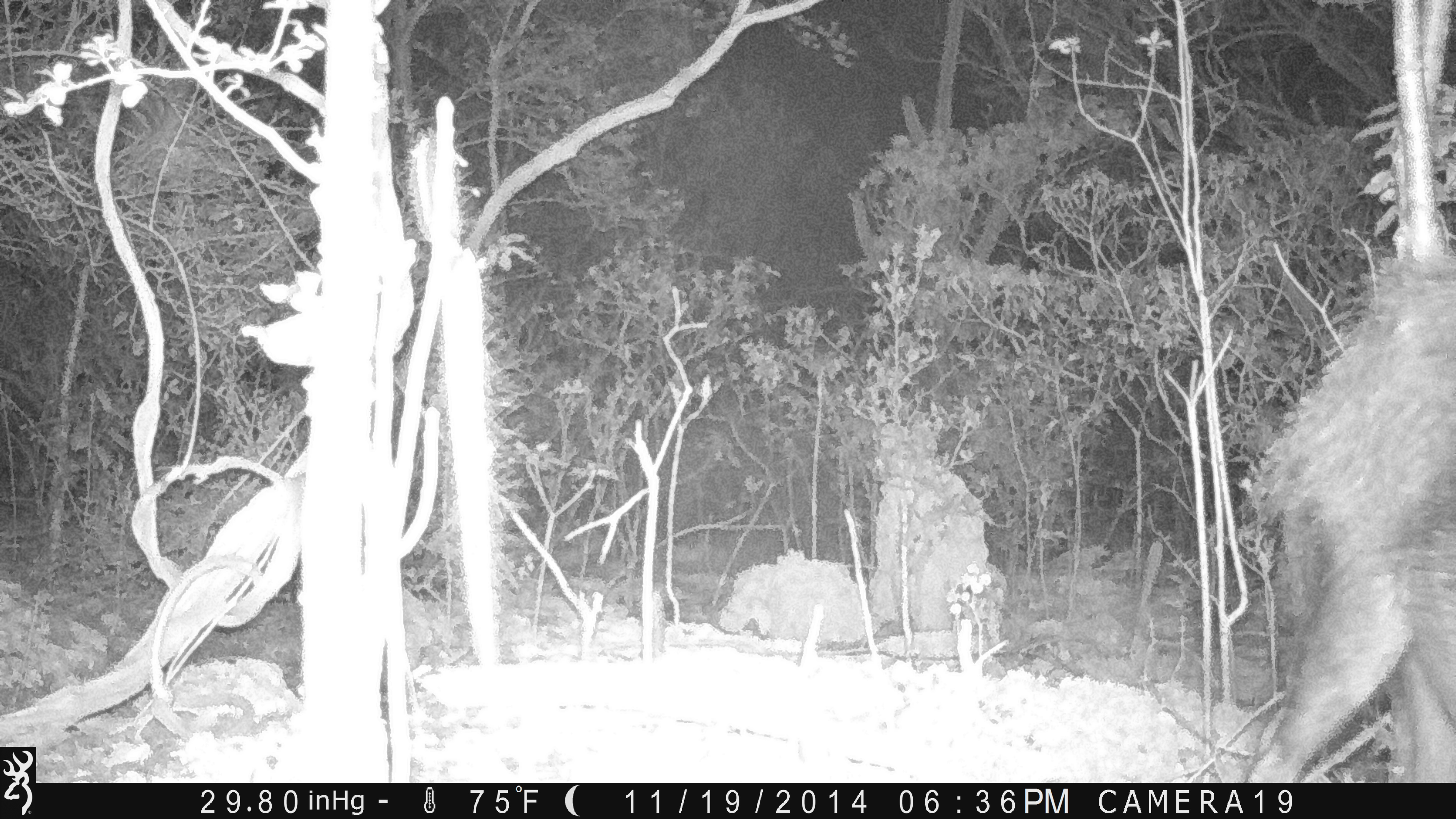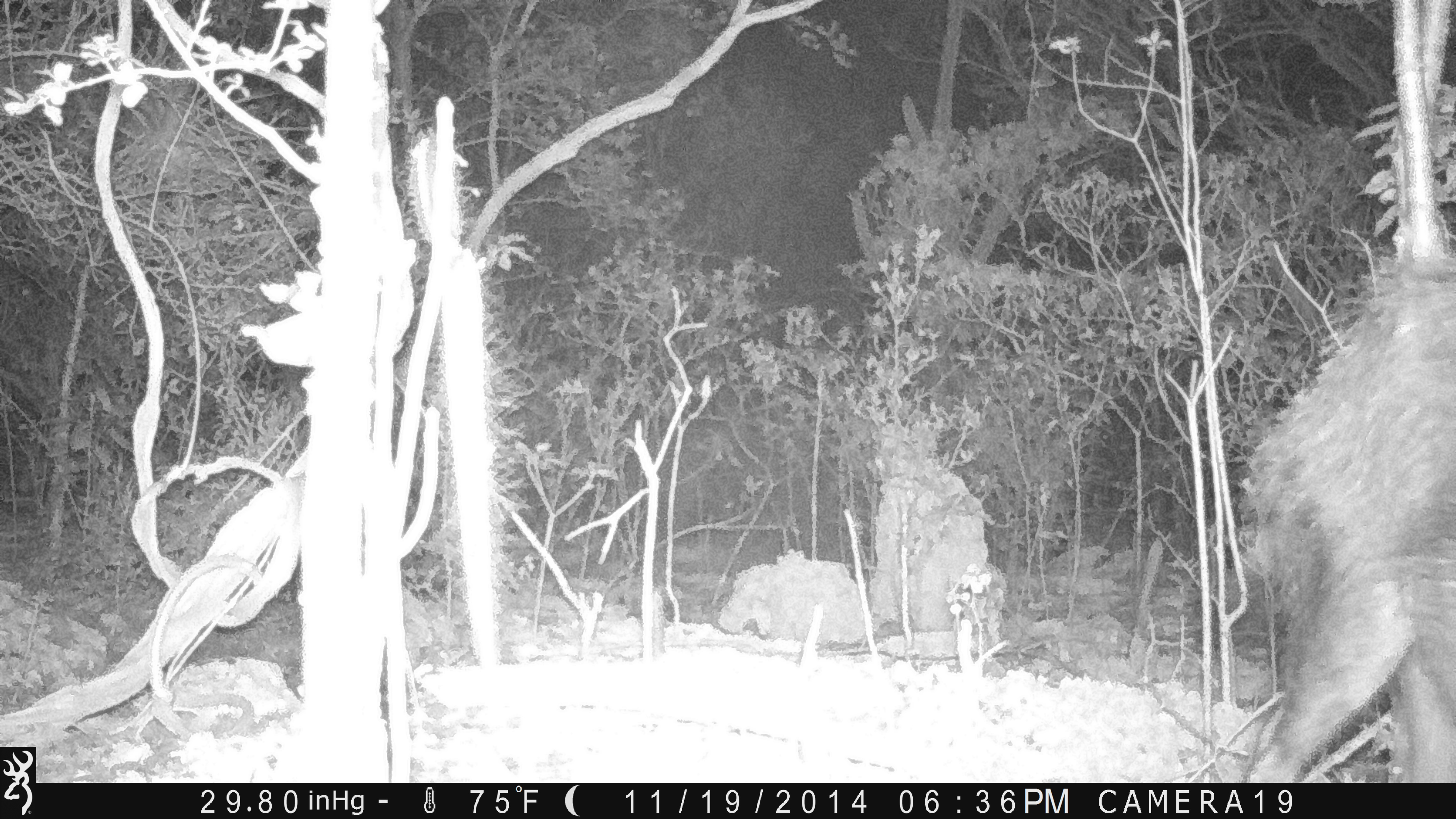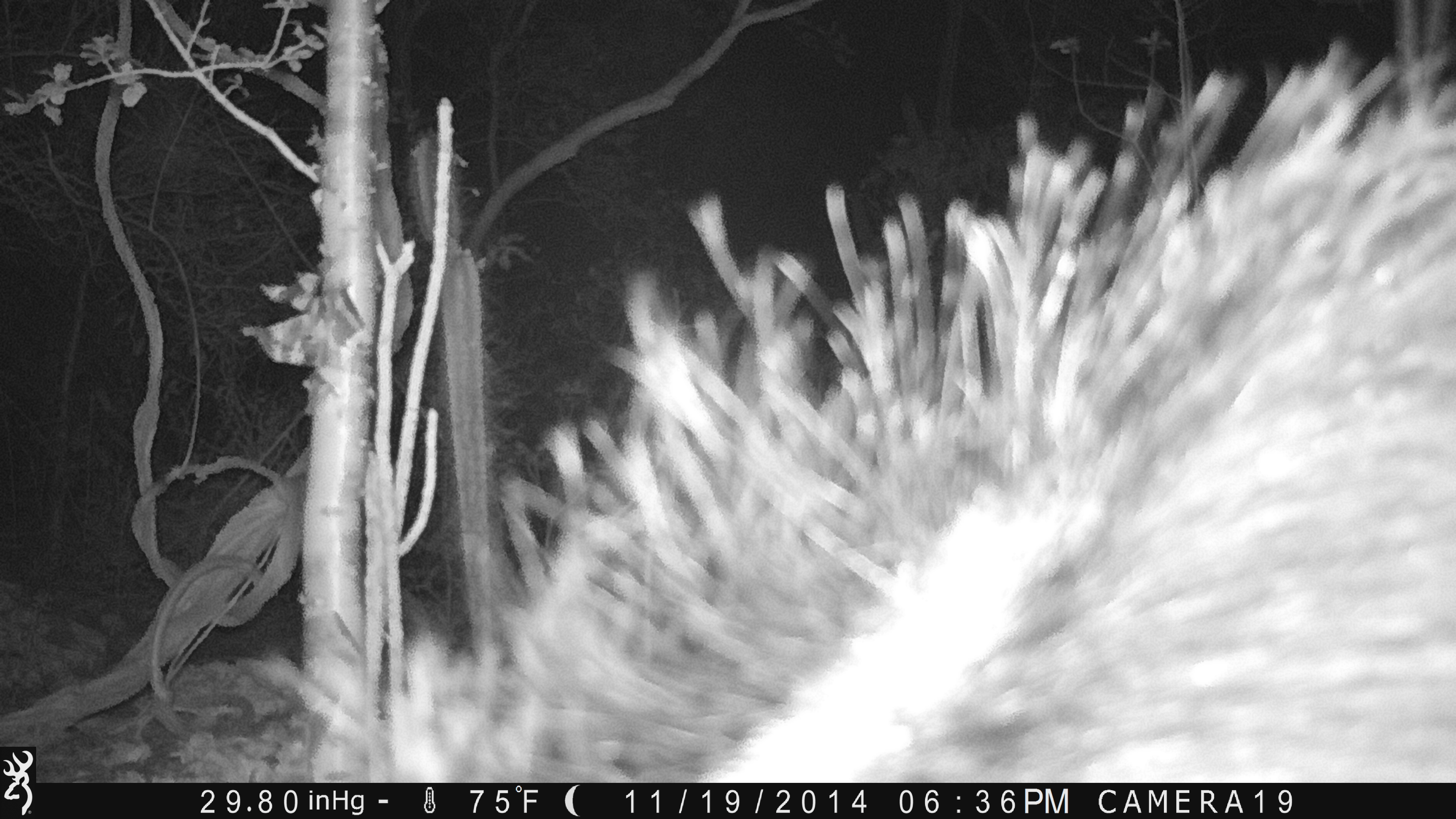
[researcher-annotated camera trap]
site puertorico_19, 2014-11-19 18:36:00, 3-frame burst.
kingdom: Animalia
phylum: Chordata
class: Mammalia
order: Artiodactyla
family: Suidae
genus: Sus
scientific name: Sus scrofa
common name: pig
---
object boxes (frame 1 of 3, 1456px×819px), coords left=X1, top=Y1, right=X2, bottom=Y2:
pig: left=1242, top=251, right=1456, bottom=784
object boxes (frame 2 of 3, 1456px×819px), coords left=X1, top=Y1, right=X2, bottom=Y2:
pig: left=1240, top=230, right=1454, bottom=784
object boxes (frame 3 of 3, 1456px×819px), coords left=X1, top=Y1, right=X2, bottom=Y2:
pig: left=206, top=29, right=1456, bottom=779